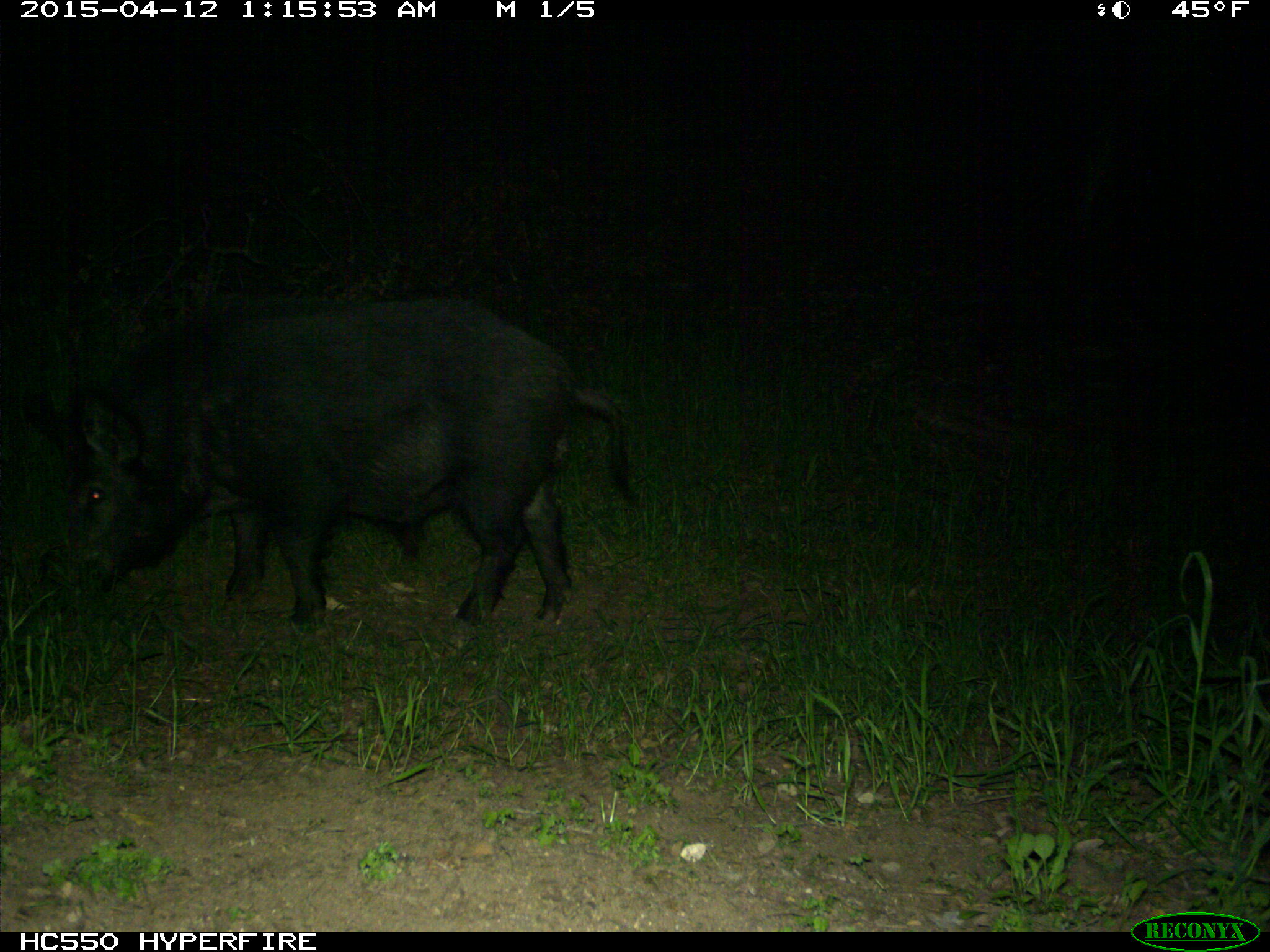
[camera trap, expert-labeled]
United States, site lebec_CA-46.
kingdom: Animalia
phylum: Chordata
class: Mammalia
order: Artiodactyla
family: Suidae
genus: Sus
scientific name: Sus scrofa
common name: wild boar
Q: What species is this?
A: Sus scrofa (wild boar).